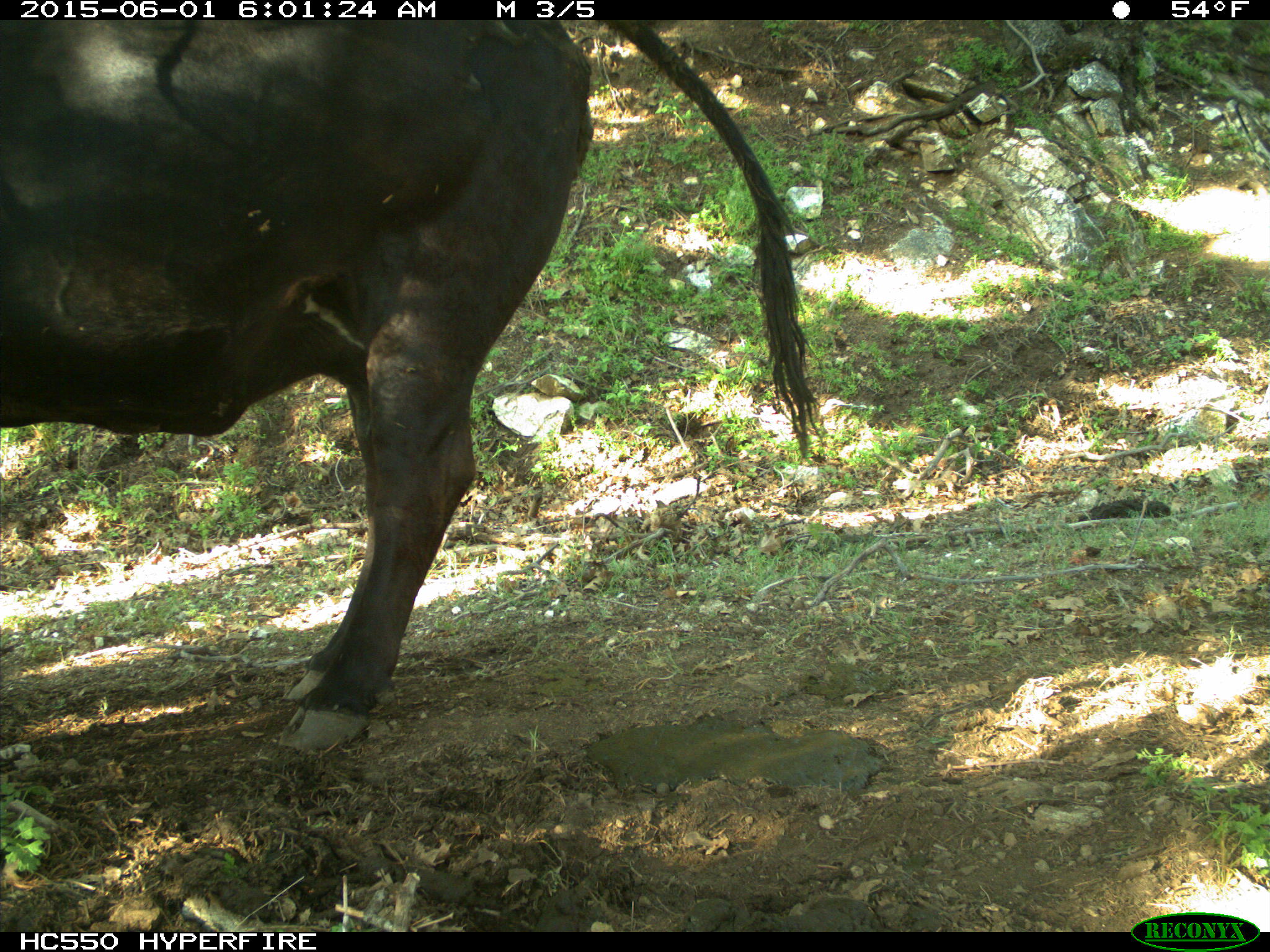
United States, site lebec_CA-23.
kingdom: Animalia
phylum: Chordata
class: Mammalia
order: Artiodactyla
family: Bovidae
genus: Bos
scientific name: Bos taurus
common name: domestic cow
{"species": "Bos taurus (domestic cow)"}